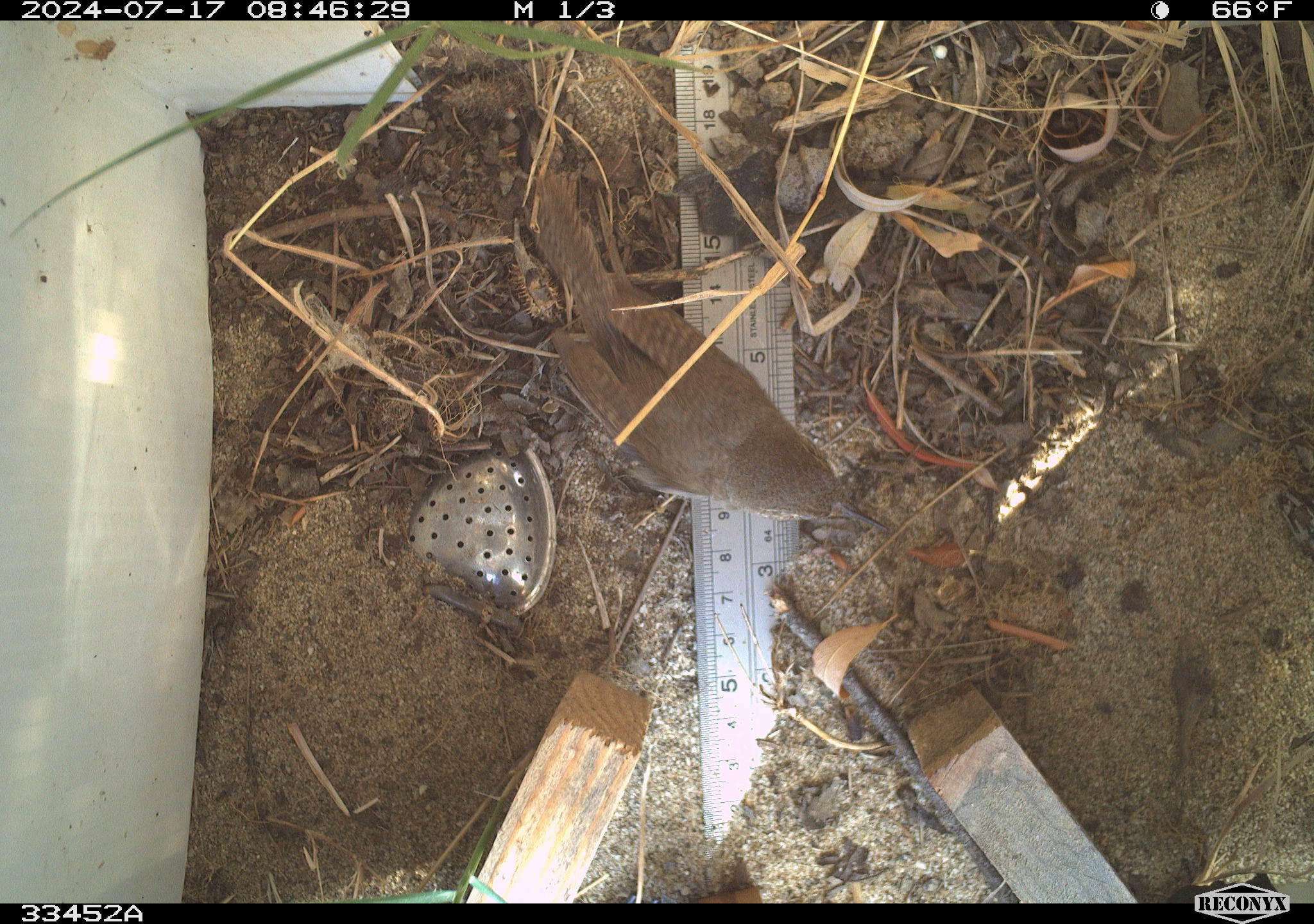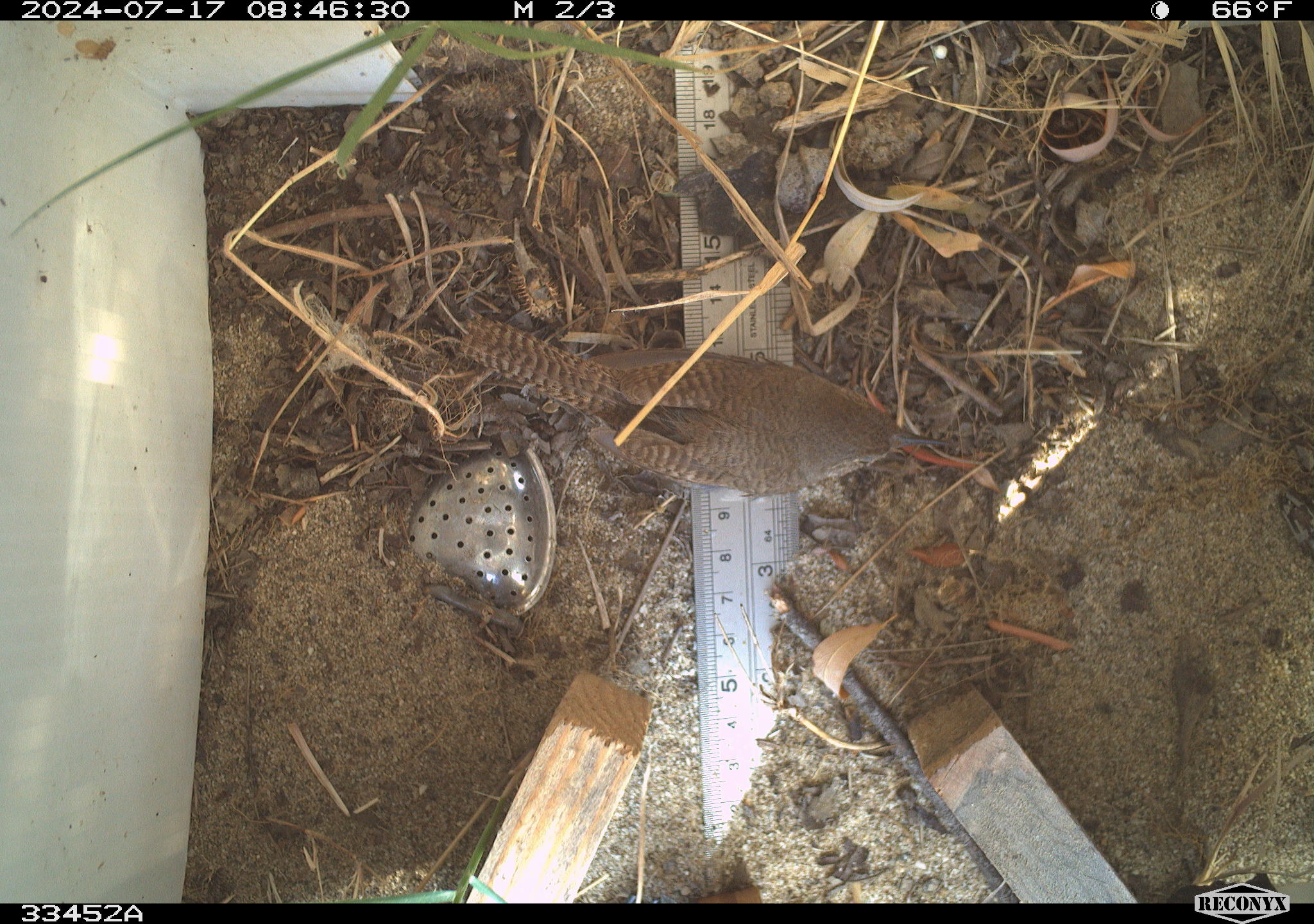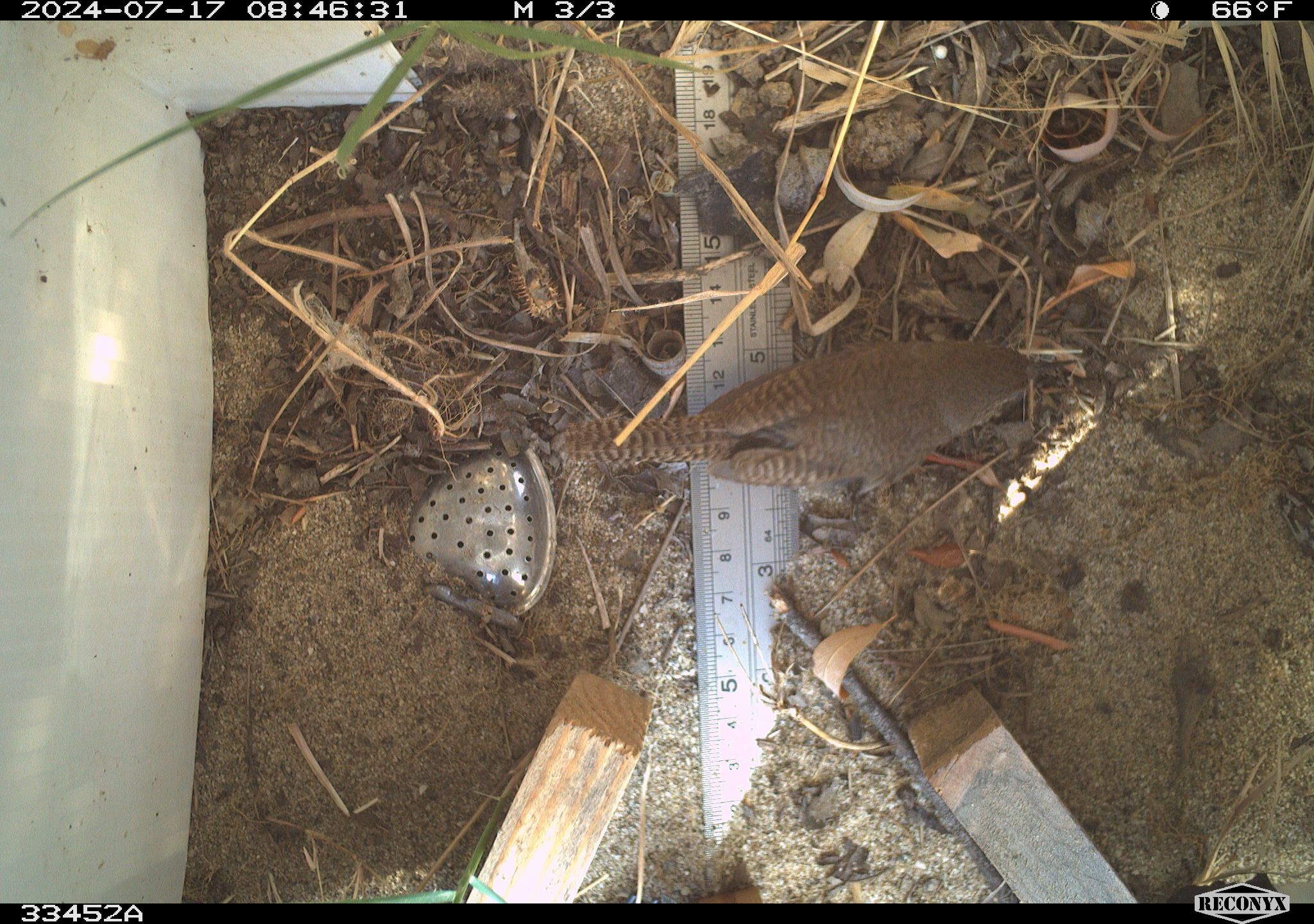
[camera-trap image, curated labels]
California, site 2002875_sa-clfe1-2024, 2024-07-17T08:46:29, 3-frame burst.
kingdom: Animalia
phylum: Chordata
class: Aves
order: Passeriformes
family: Troglodytidae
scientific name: Troglodytidae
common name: wren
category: troglodytidae family